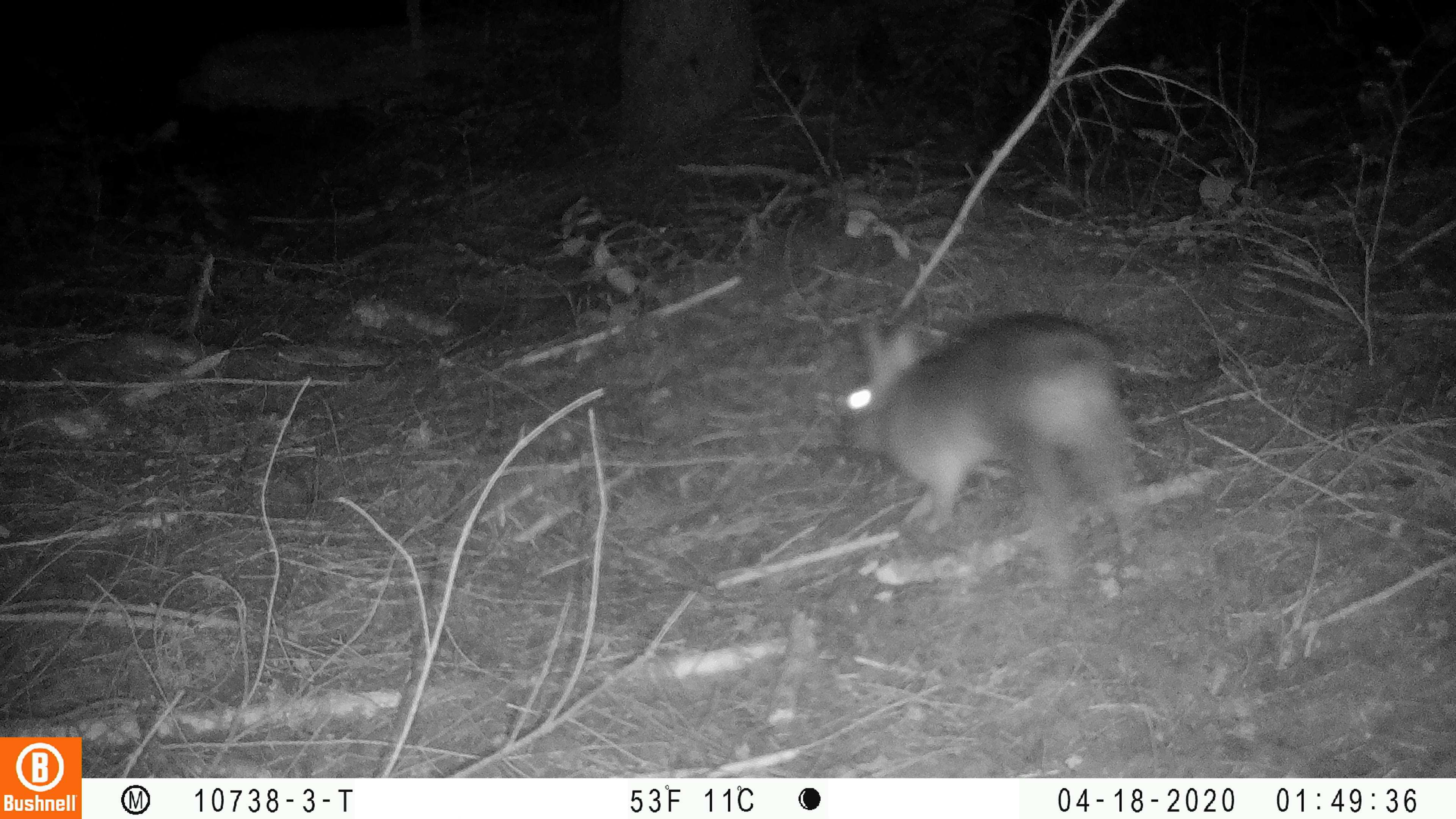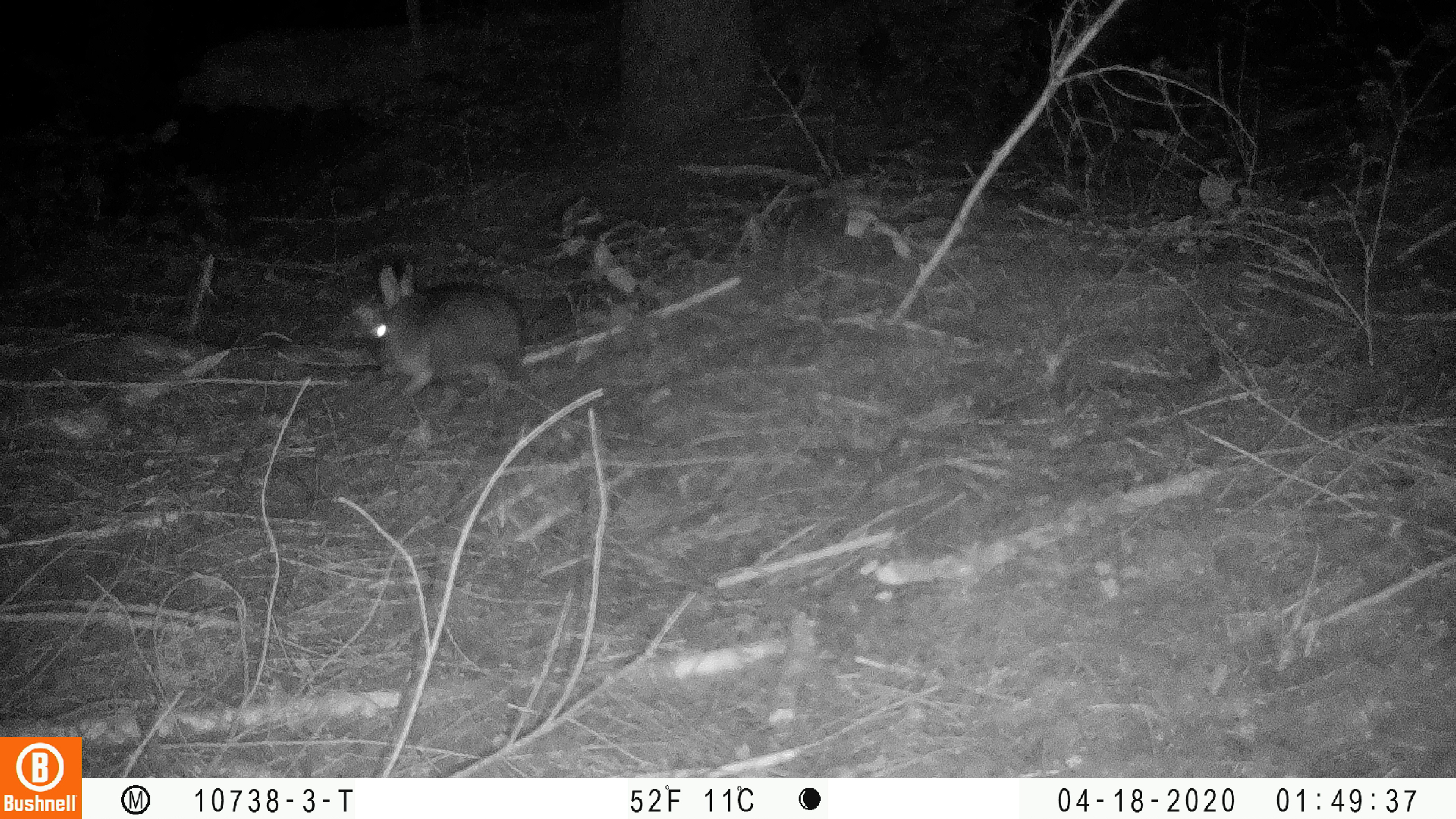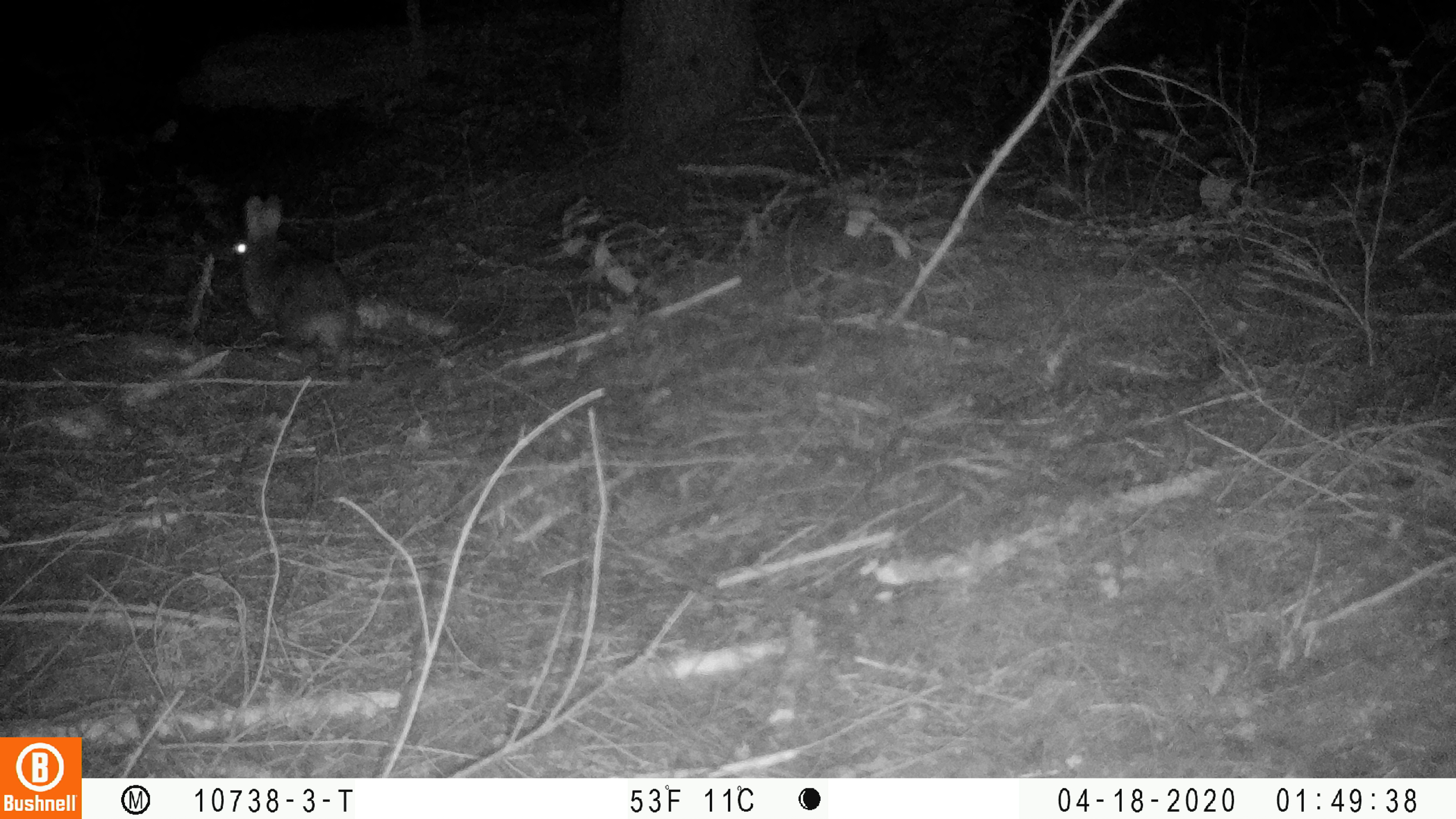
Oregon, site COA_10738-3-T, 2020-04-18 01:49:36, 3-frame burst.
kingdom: Animalia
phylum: Chordata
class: Mammalia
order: Lagomorpha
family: Leporidae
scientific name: Leporidae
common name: hares and rabbits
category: leporidae family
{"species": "leporidae family (hares and rabbits) (Leporidae)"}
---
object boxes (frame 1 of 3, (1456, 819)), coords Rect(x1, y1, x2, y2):
leporidae family: Rect(825, 303, 1174, 585)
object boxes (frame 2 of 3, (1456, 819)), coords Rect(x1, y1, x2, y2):
leporidae family: Rect(364, 258, 524, 398)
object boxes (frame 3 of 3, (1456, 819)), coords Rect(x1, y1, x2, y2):
leporidae family: Rect(225, 194, 359, 382)